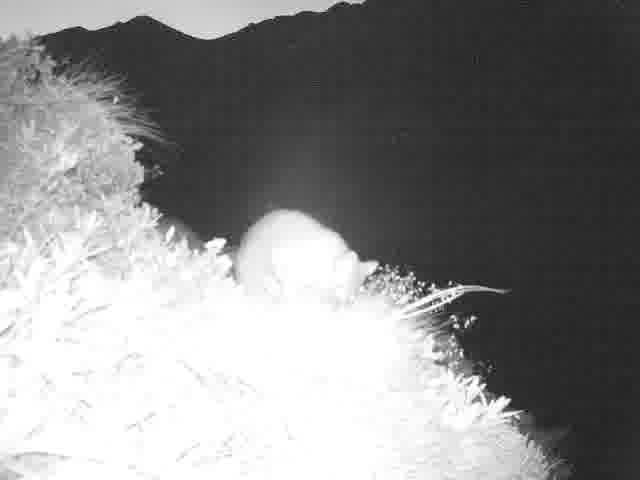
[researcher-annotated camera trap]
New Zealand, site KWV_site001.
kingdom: Animalia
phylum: Chordata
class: Mammalia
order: Diprotodontia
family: Phalangeridae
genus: Trichosurus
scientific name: Trichosurus vulpecula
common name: common brushtail possum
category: possum